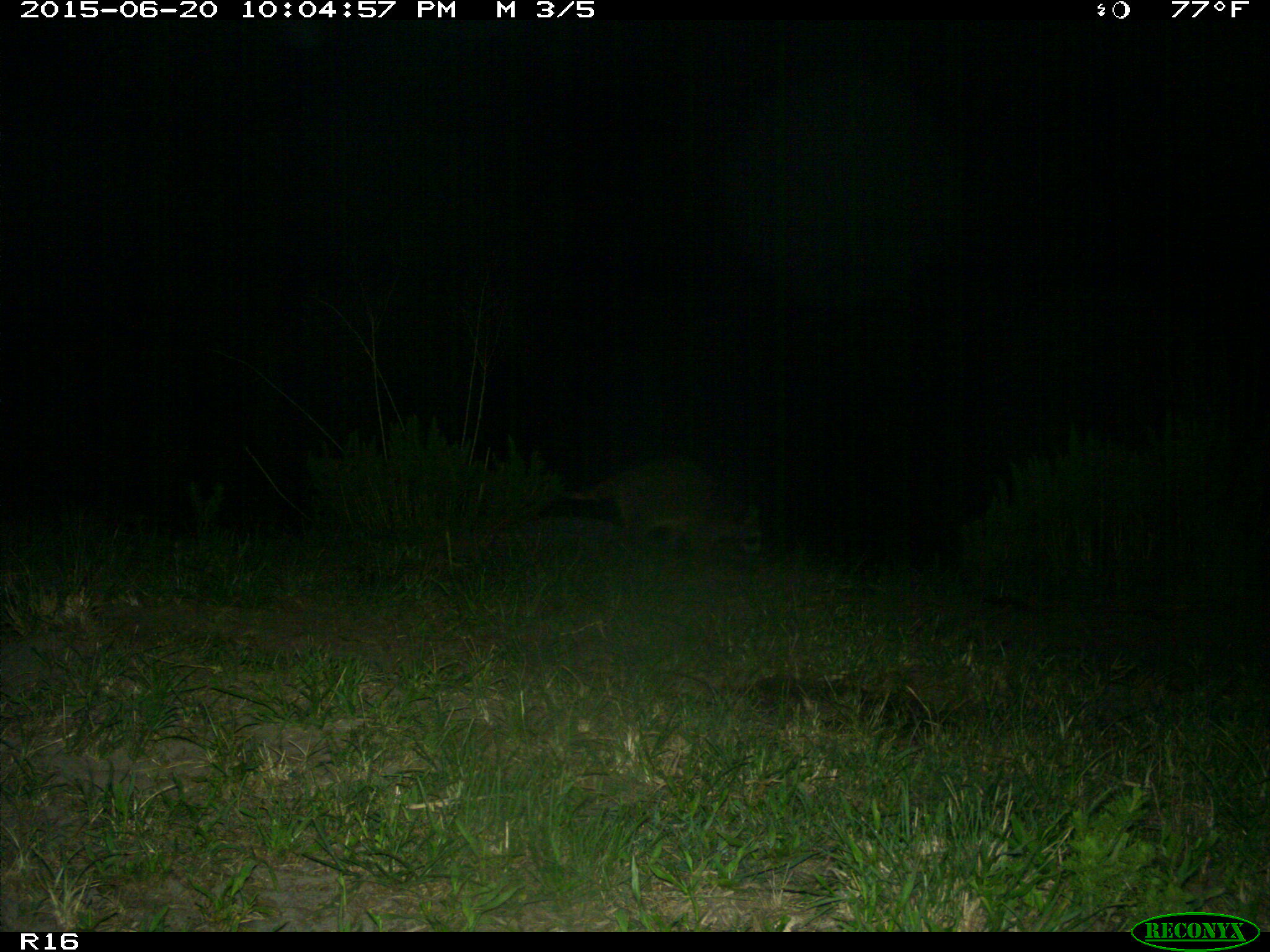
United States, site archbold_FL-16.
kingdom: Animalia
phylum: Chordata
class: Mammalia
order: Carnivora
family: Procyonidae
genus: Procyon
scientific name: Procyon lotor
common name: common raccoon